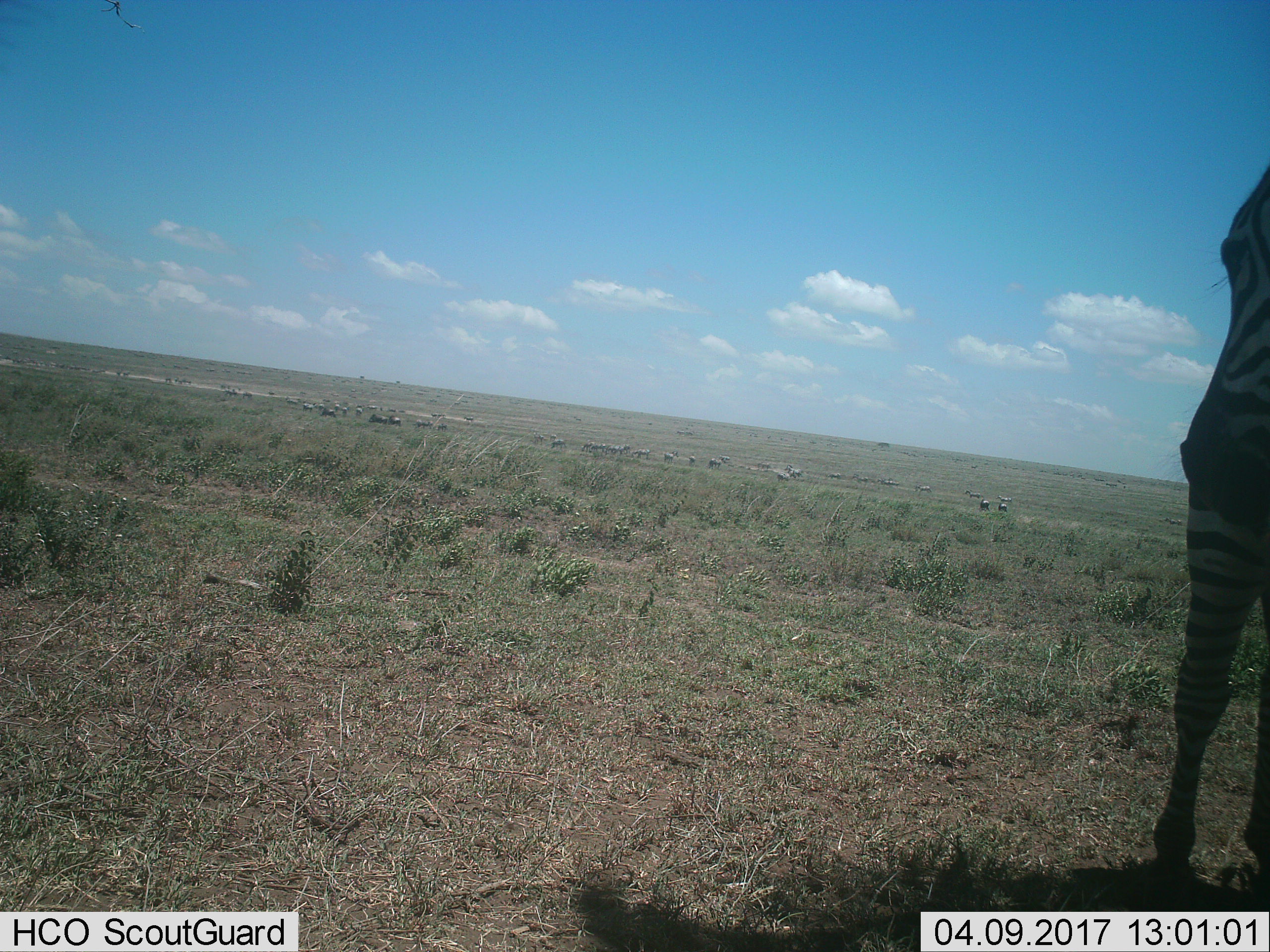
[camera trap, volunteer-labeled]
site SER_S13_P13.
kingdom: Animalia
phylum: Chordata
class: Mammalia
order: Perissodactyla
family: Equidae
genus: Equus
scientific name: Equus quagga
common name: plains zebra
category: zebraplains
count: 11-50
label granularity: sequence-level